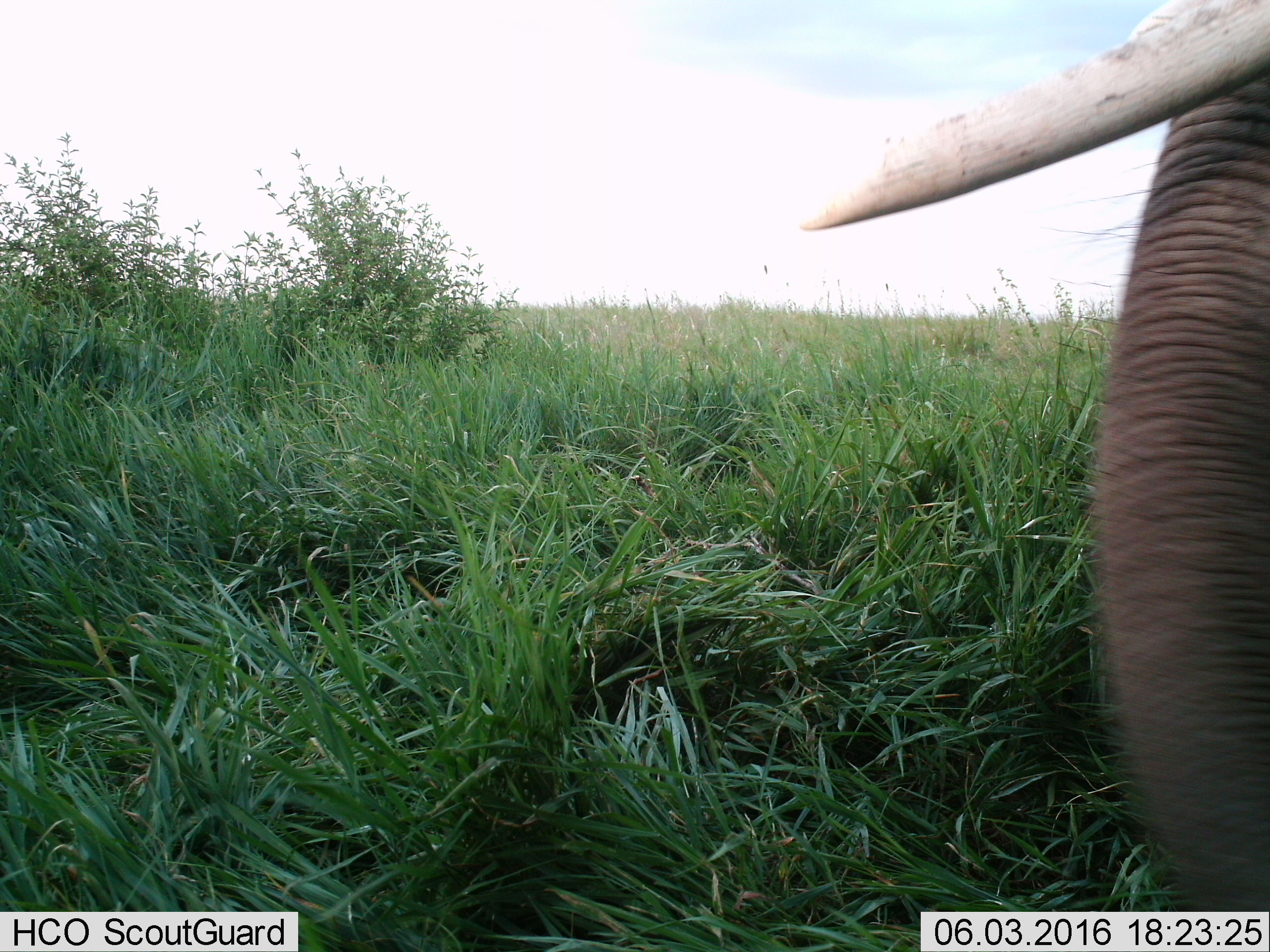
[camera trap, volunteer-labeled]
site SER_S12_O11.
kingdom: Animalia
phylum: Chordata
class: Mammalia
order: Proboscidea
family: Elephantidae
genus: Loxodonta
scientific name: Loxodonta africana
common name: african bush elephant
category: elephant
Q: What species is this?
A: Elephant (african bush elephant) (Loxodonta africana).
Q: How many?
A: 1.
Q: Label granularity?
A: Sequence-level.